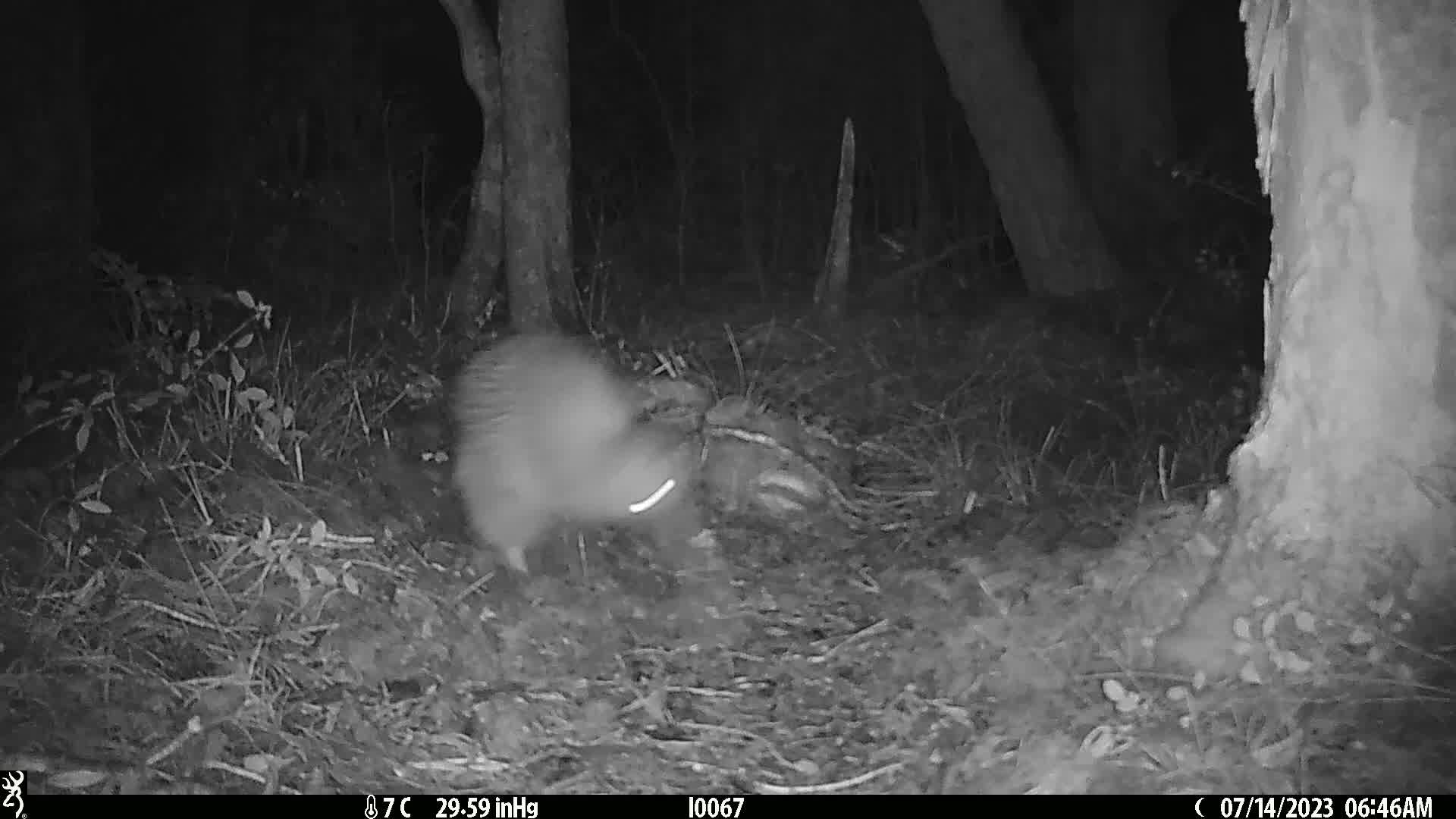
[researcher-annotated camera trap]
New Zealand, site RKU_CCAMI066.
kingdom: Animalia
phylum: Chordata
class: Aves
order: Apterygiformes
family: Apterygidae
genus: Apteryx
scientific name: Apteryx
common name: kiwi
Kiwi (Apteryx).